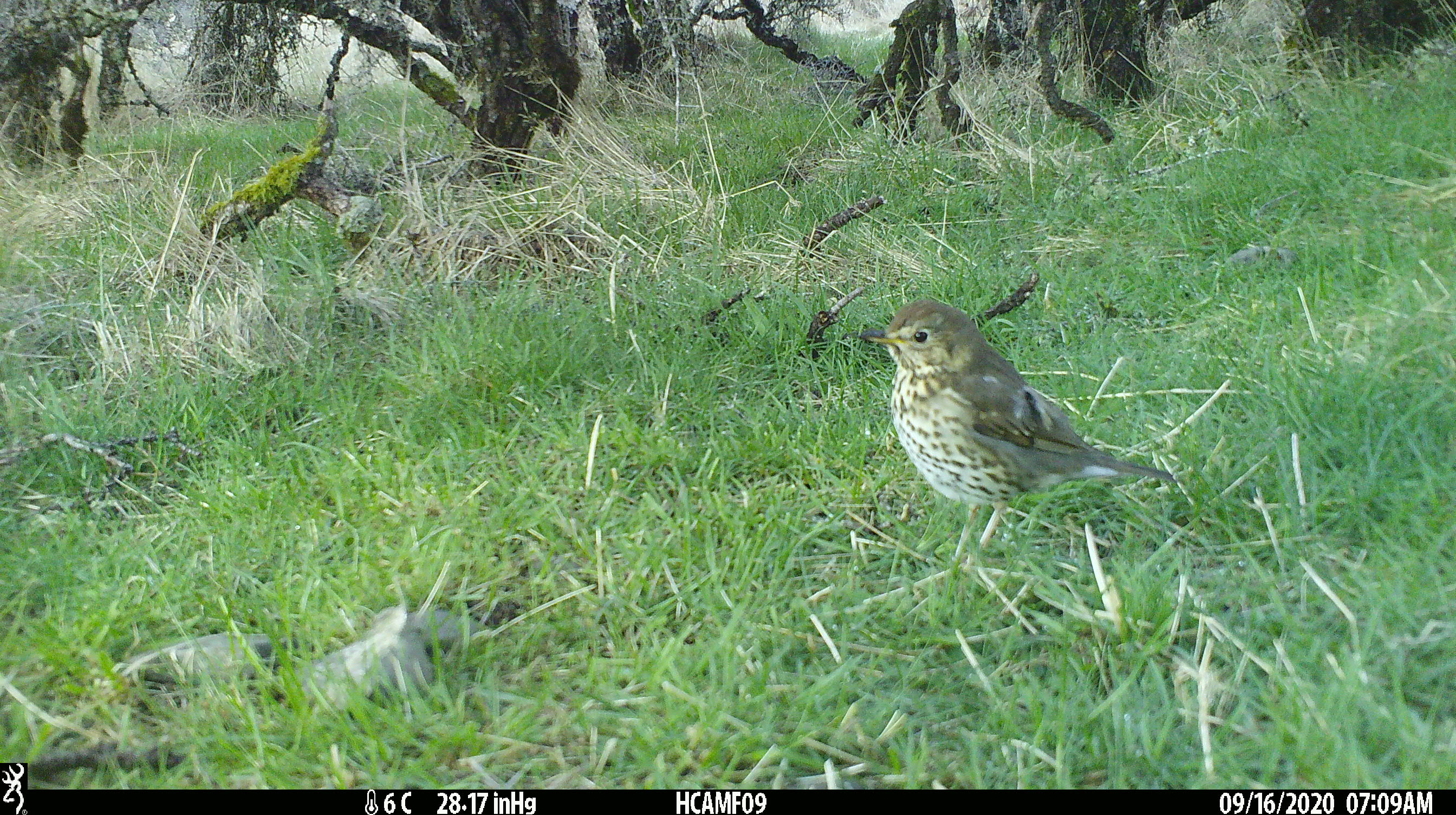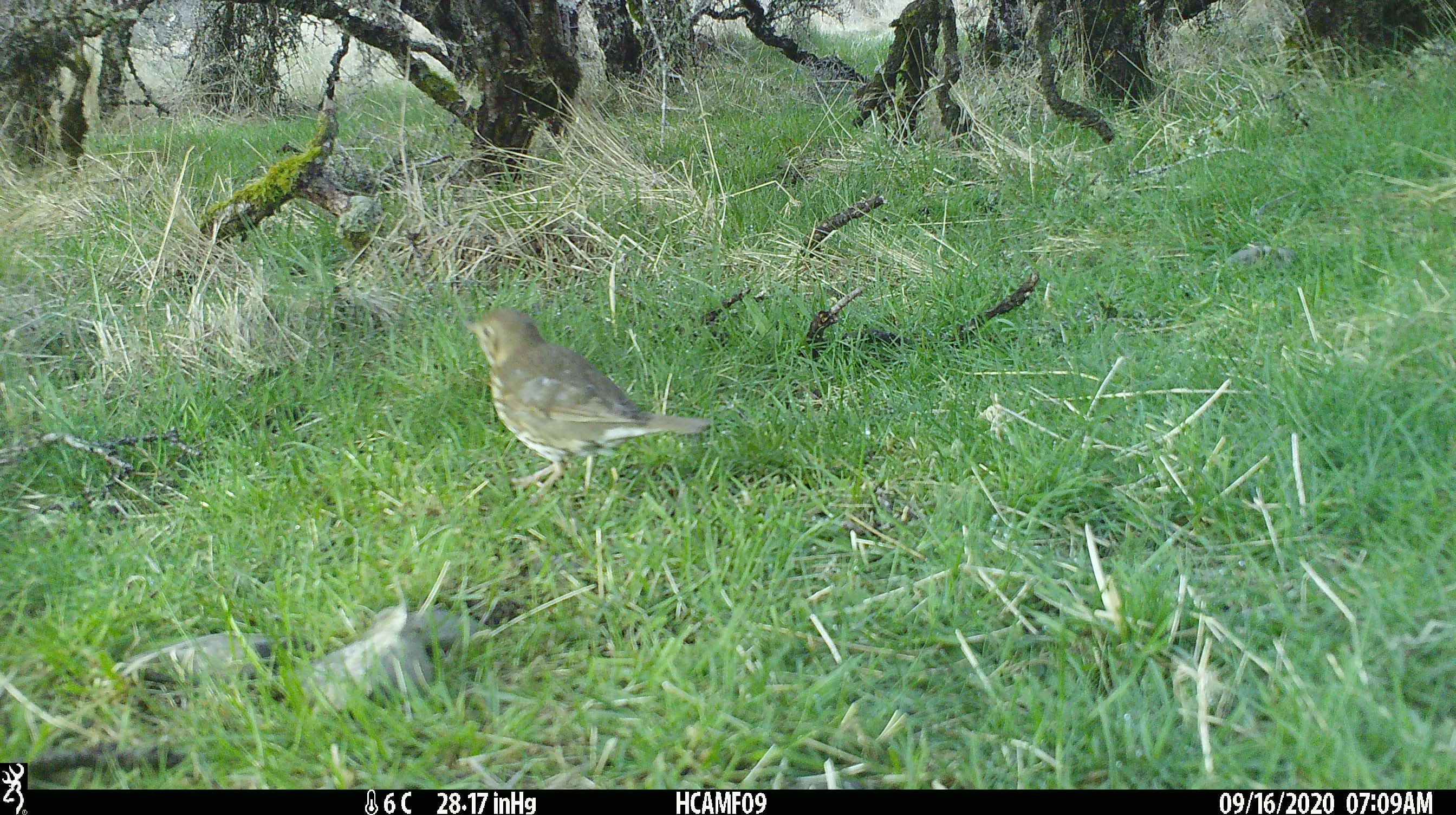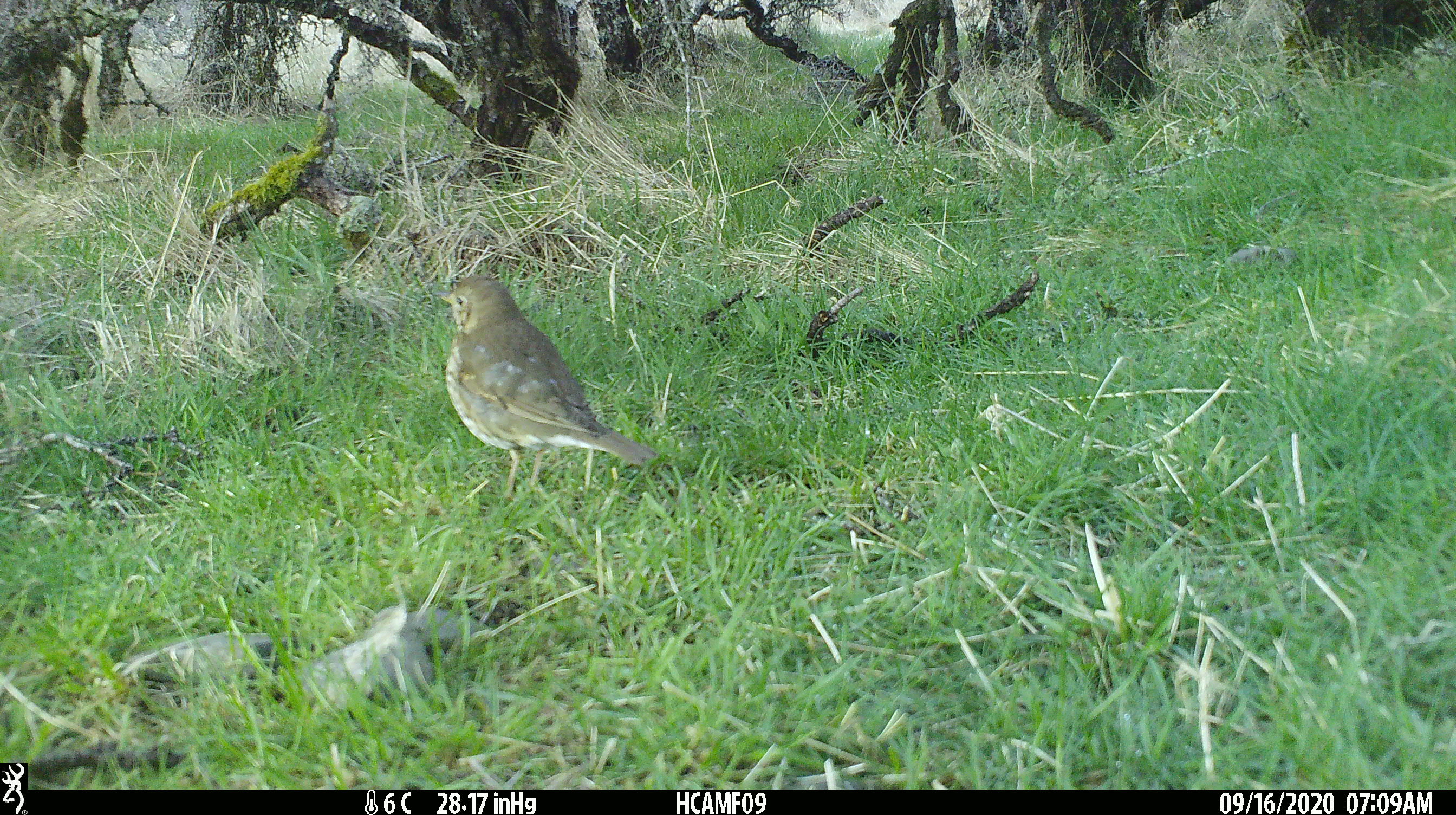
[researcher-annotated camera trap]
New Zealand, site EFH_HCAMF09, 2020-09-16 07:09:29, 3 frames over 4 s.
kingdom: Animalia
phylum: Chordata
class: Aves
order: Passeriformes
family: Turdidae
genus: Turdus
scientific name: Turdus philomelos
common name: song thrush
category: thrush